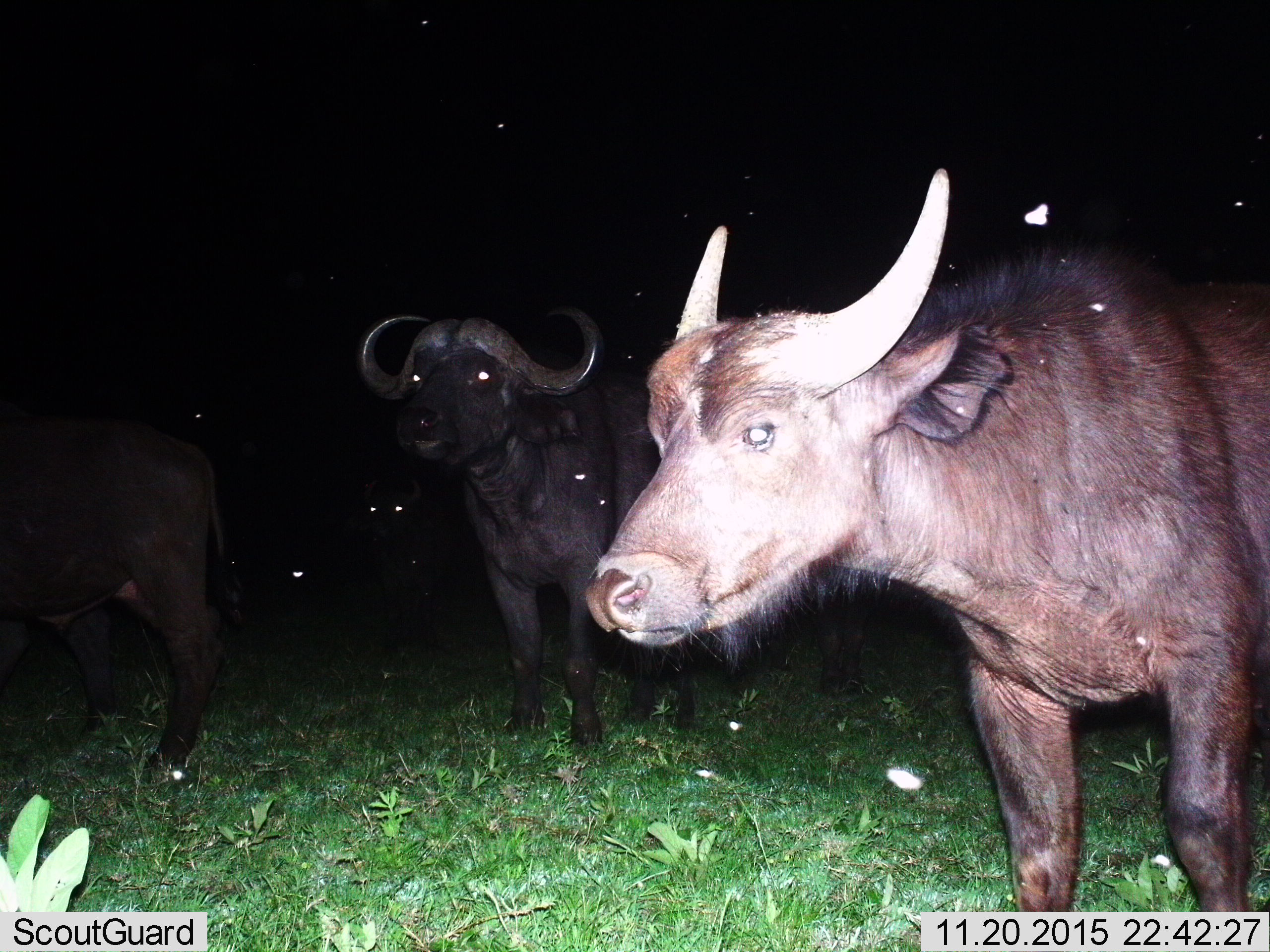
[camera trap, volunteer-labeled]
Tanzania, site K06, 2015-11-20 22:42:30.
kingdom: Animalia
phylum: Chordata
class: Mammalia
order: Artiodactyla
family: Bovidae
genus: Syncerus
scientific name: Syncerus caffer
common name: cape buffalo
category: buffalo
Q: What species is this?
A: Buffalo (cape buffalo) (Syncerus caffer).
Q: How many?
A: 3.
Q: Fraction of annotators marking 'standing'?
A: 100%.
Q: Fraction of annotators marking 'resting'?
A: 0%.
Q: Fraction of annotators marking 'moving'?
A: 0%.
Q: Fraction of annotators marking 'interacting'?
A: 0%.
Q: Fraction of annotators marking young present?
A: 29%.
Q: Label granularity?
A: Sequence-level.